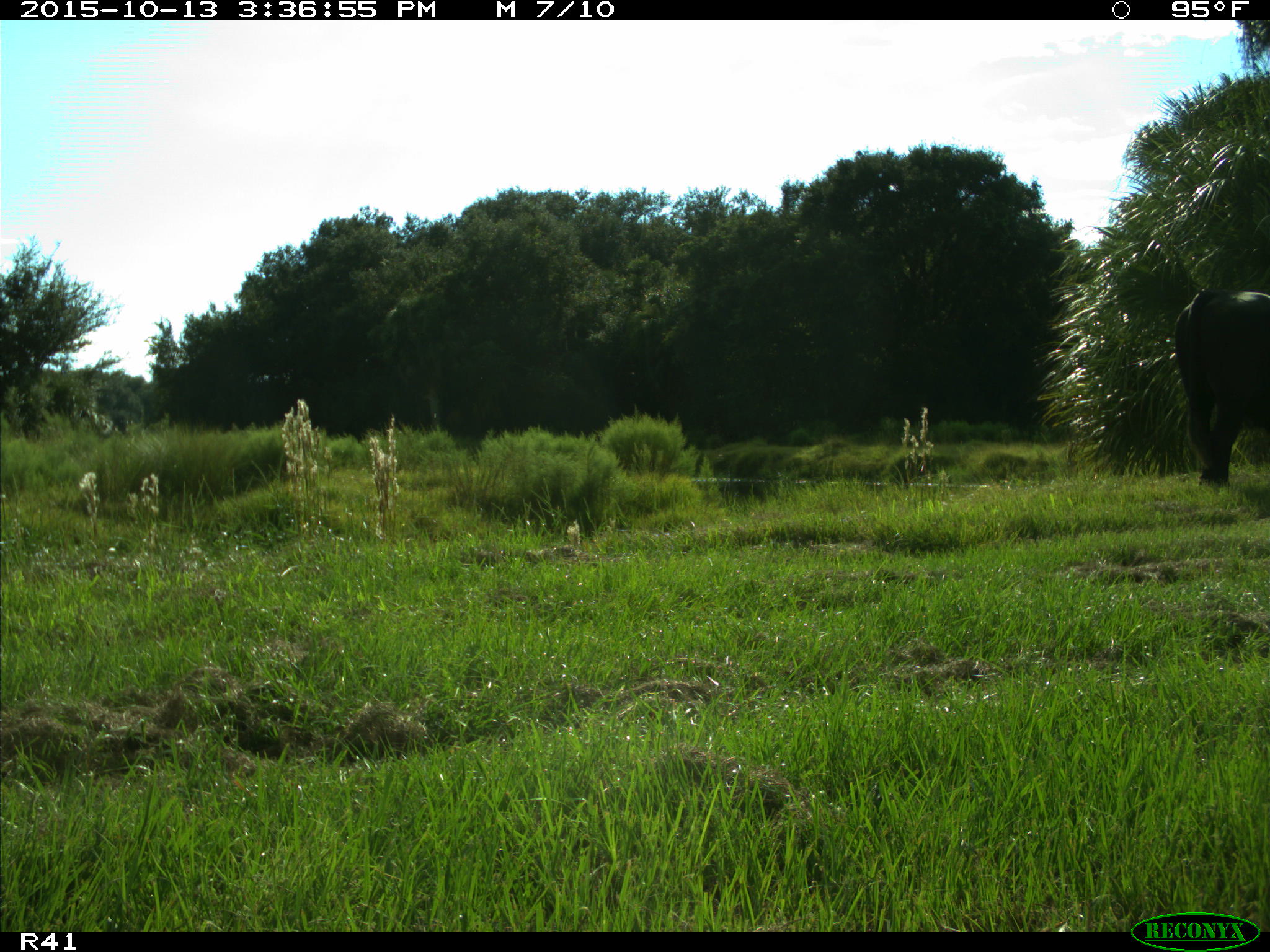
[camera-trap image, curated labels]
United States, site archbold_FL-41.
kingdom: Animalia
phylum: Chordata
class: Mammalia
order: Artiodactyla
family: Bovidae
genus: Bos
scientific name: Bos taurus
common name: domestic cow